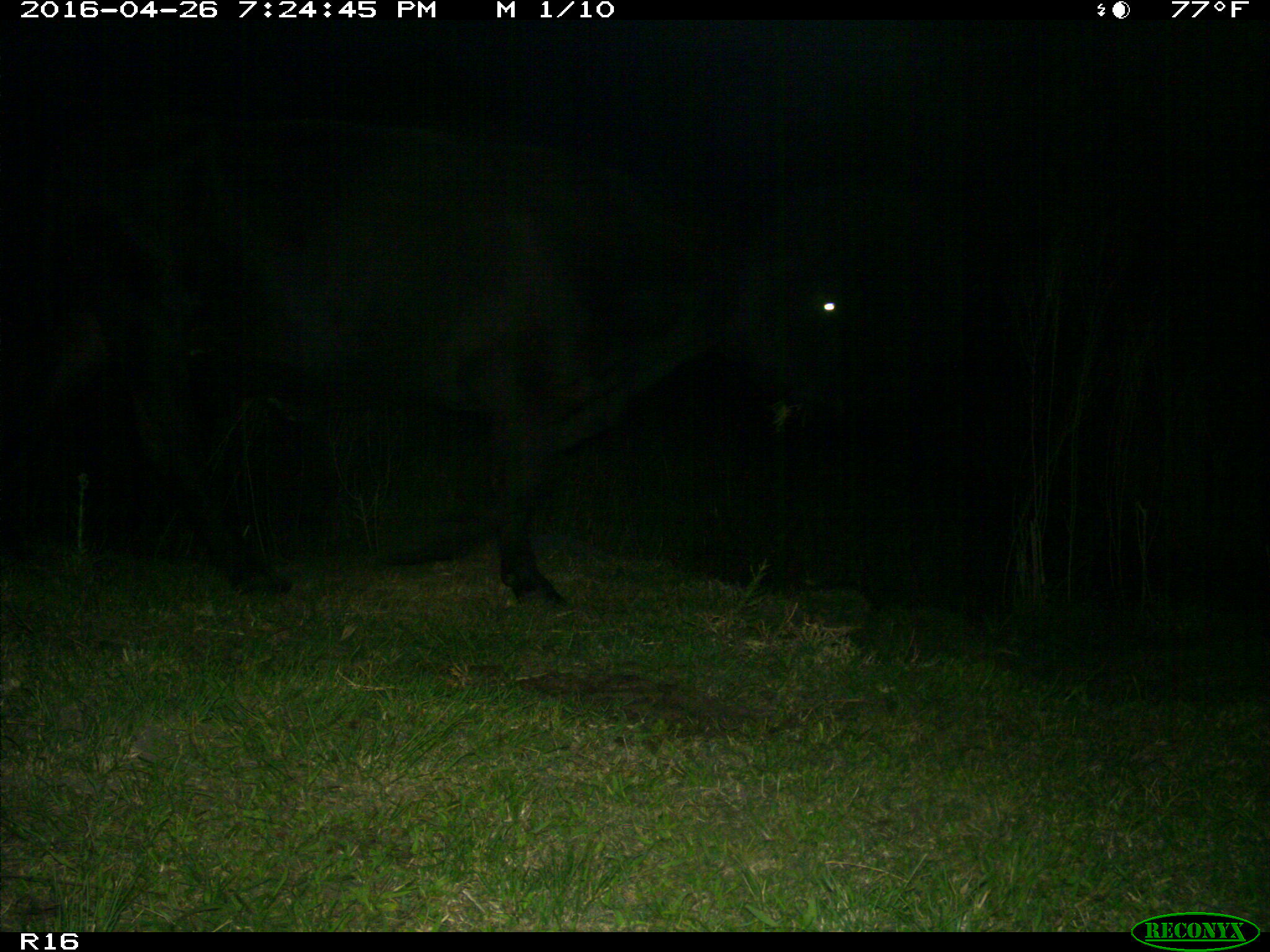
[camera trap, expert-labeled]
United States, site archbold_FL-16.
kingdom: Animalia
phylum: Chordata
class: Mammalia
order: Artiodactyla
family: Bovidae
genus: Bos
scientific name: Bos taurus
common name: domestic cow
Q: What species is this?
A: Bos taurus (domestic cow).